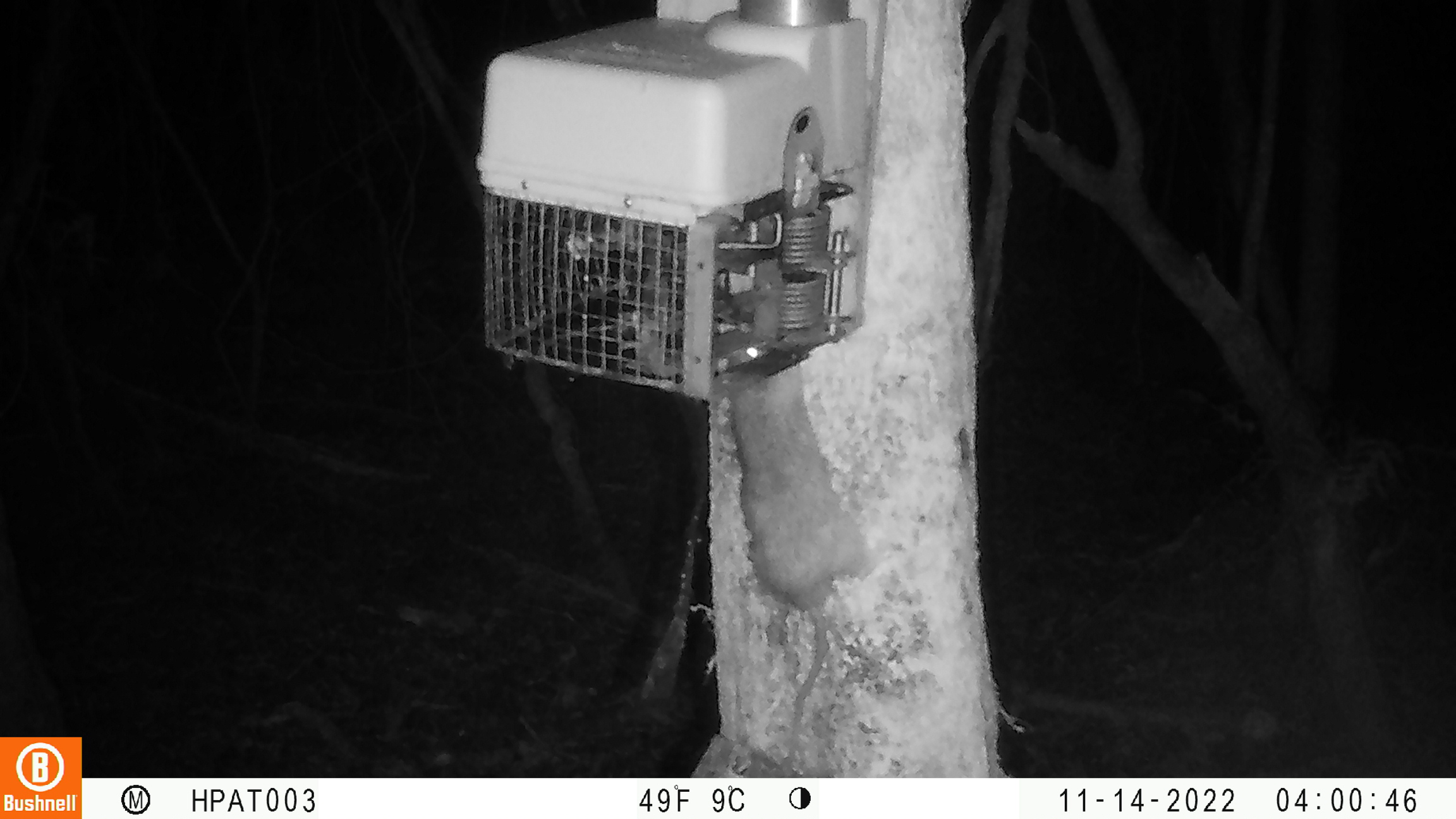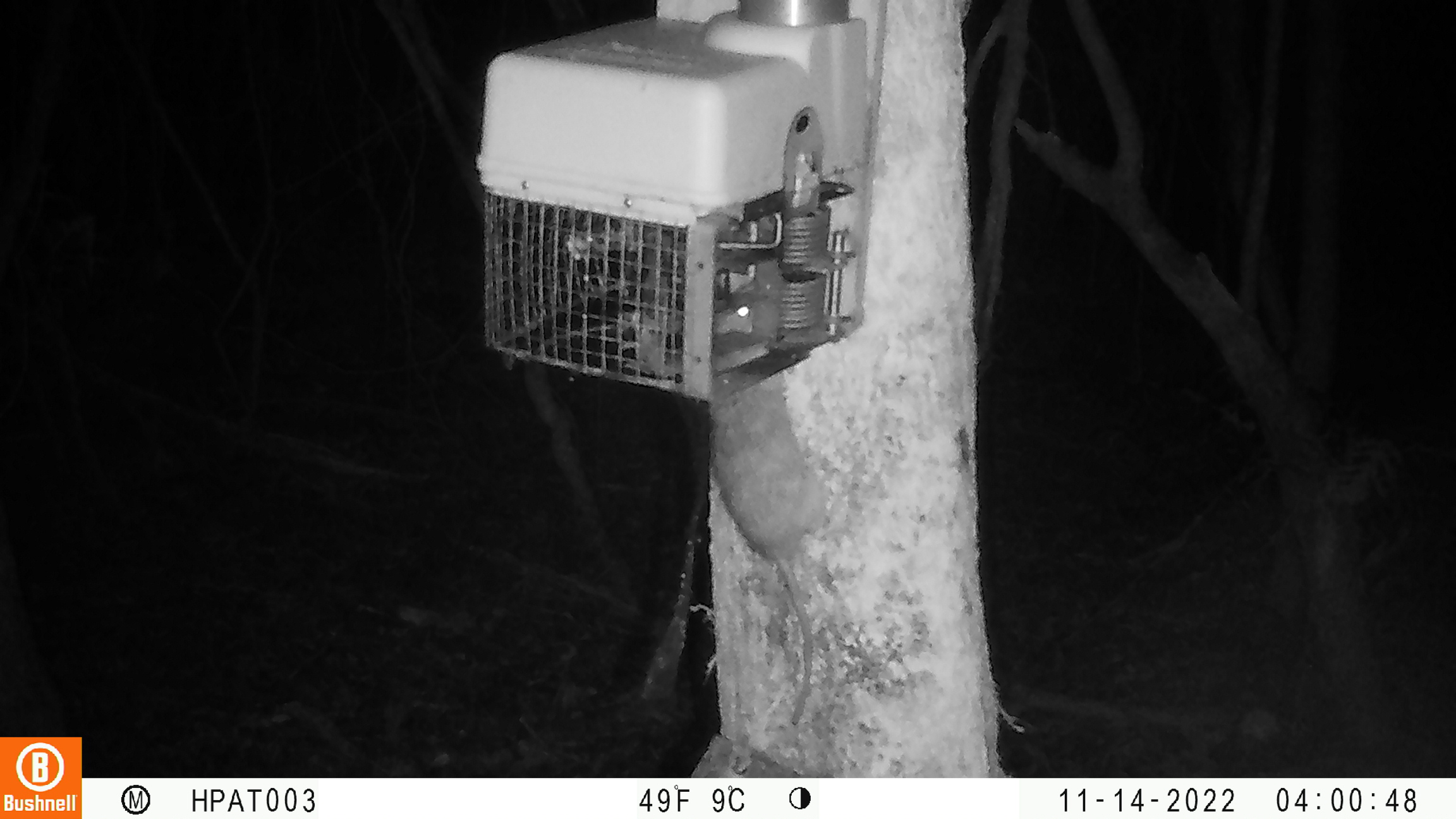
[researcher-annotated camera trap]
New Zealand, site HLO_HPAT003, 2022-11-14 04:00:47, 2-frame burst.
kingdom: Animalia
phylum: Chordata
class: Mammalia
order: Rodentia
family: Muridae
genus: Rattus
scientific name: Rattus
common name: rat